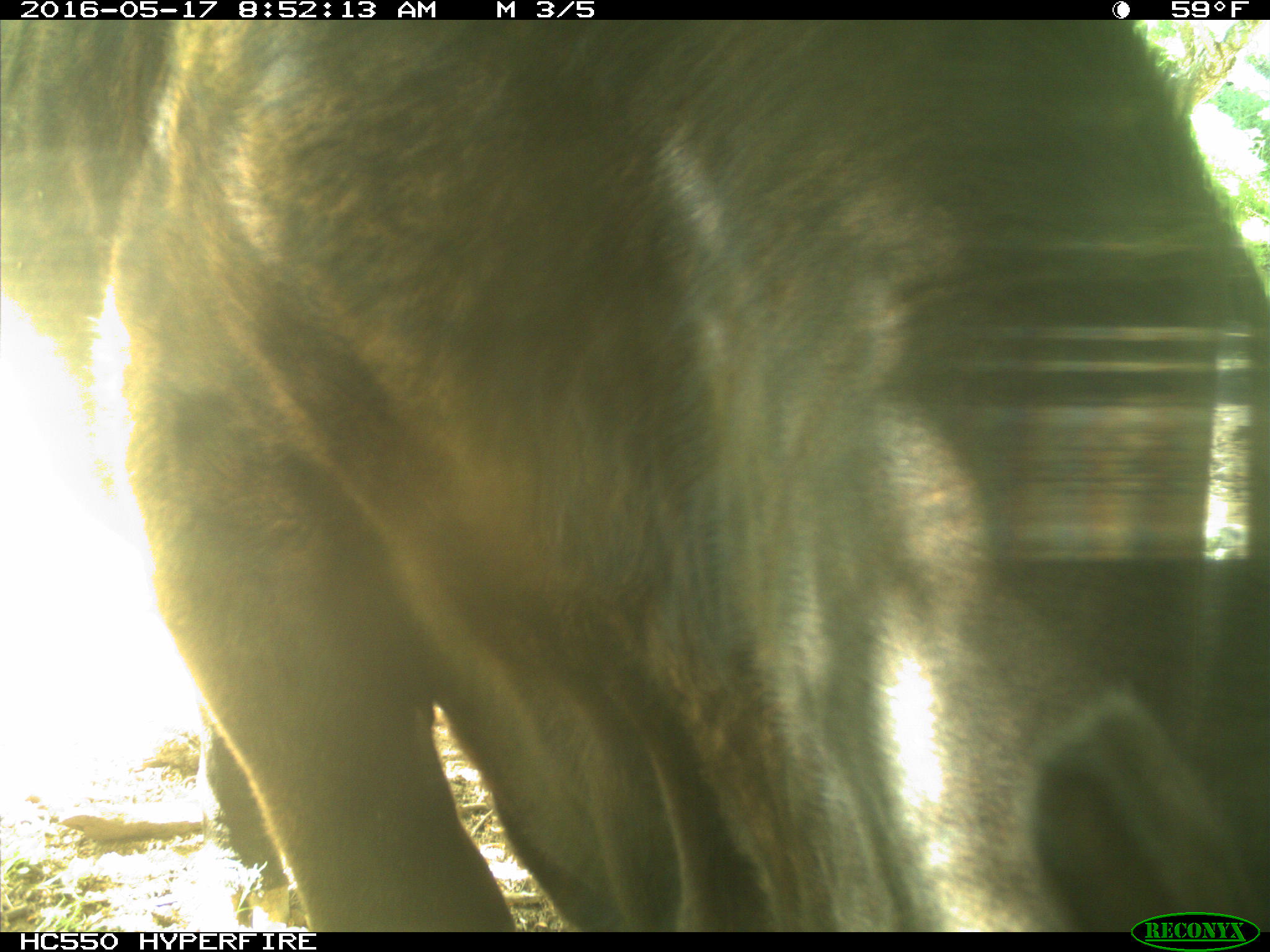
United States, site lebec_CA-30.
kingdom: Animalia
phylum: Chordata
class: Mammalia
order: Artiodactyla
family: Bovidae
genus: Bos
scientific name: Bos taurus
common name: domestic cow